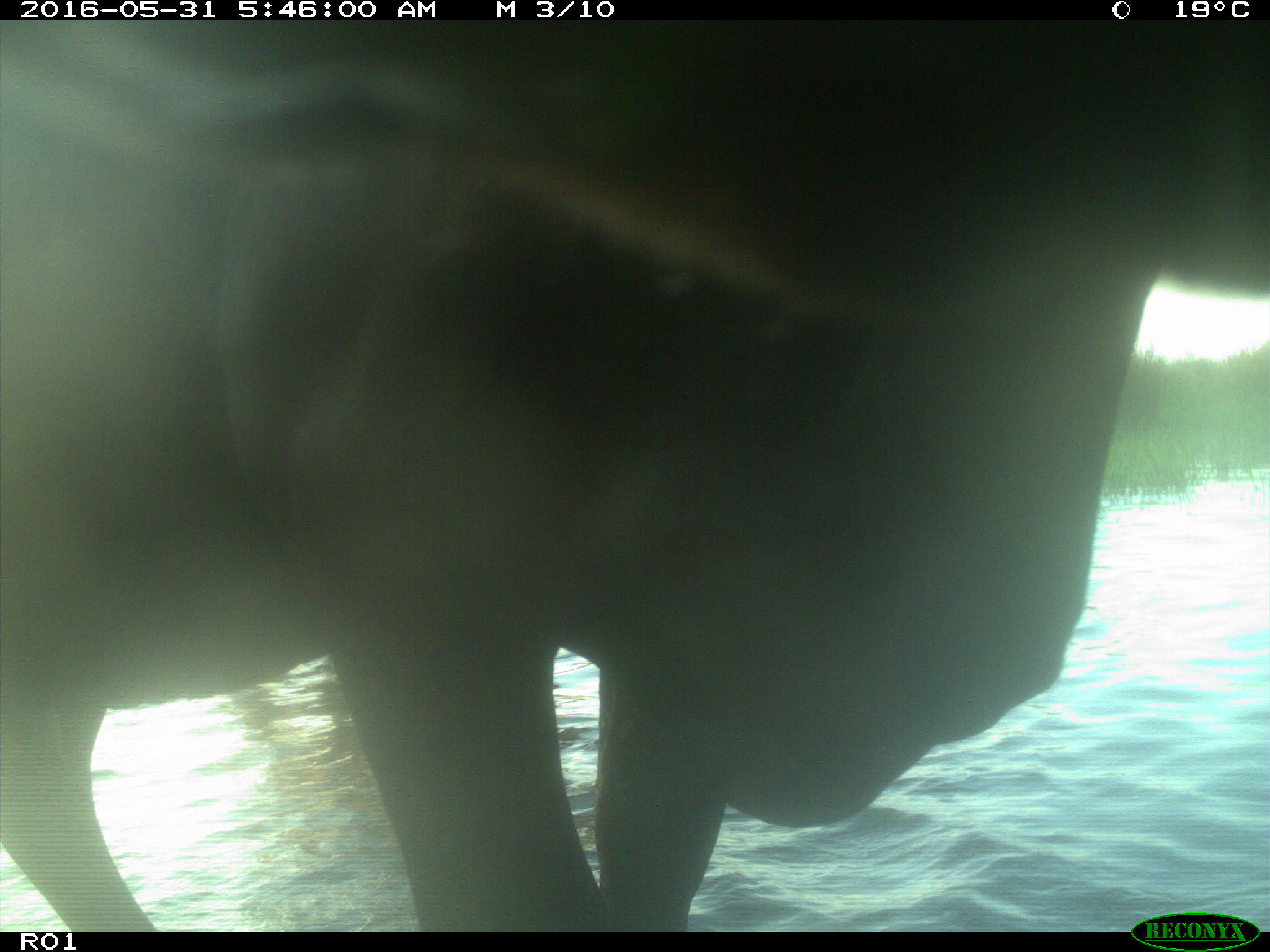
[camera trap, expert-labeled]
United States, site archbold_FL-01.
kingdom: Animalia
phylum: Chordata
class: Mammalia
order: Artiodactyla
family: Bovidae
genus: Bos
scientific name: Bos taurus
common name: domestic cow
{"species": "Bos taurus (domestic cow)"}